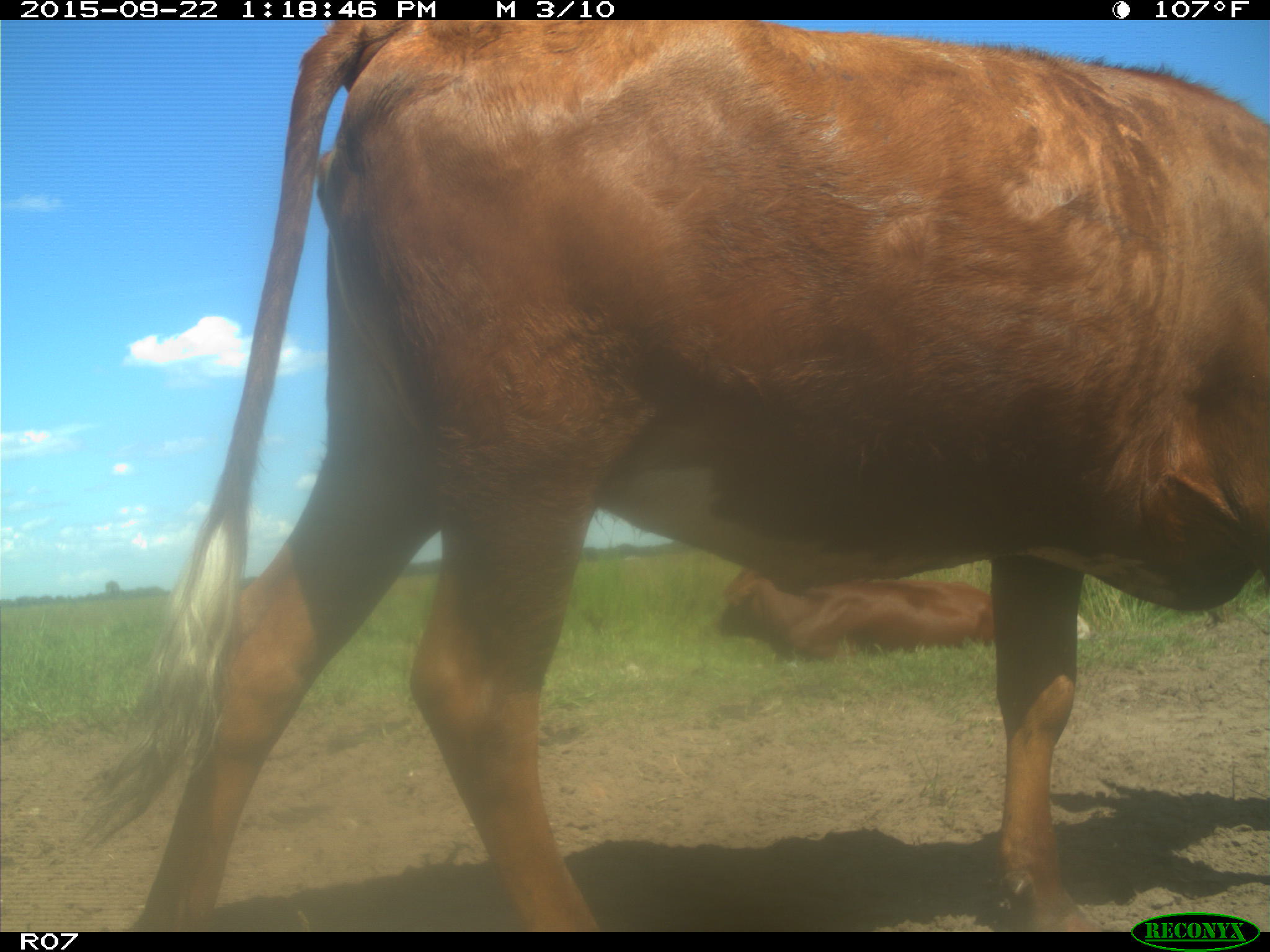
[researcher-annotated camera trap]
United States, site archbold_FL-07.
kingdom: Animalia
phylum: Chordata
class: Mammalia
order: Artiodactyla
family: Bovidae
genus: Bos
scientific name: Bos taurus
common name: domestic cow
Bos taurus (domestic cow).